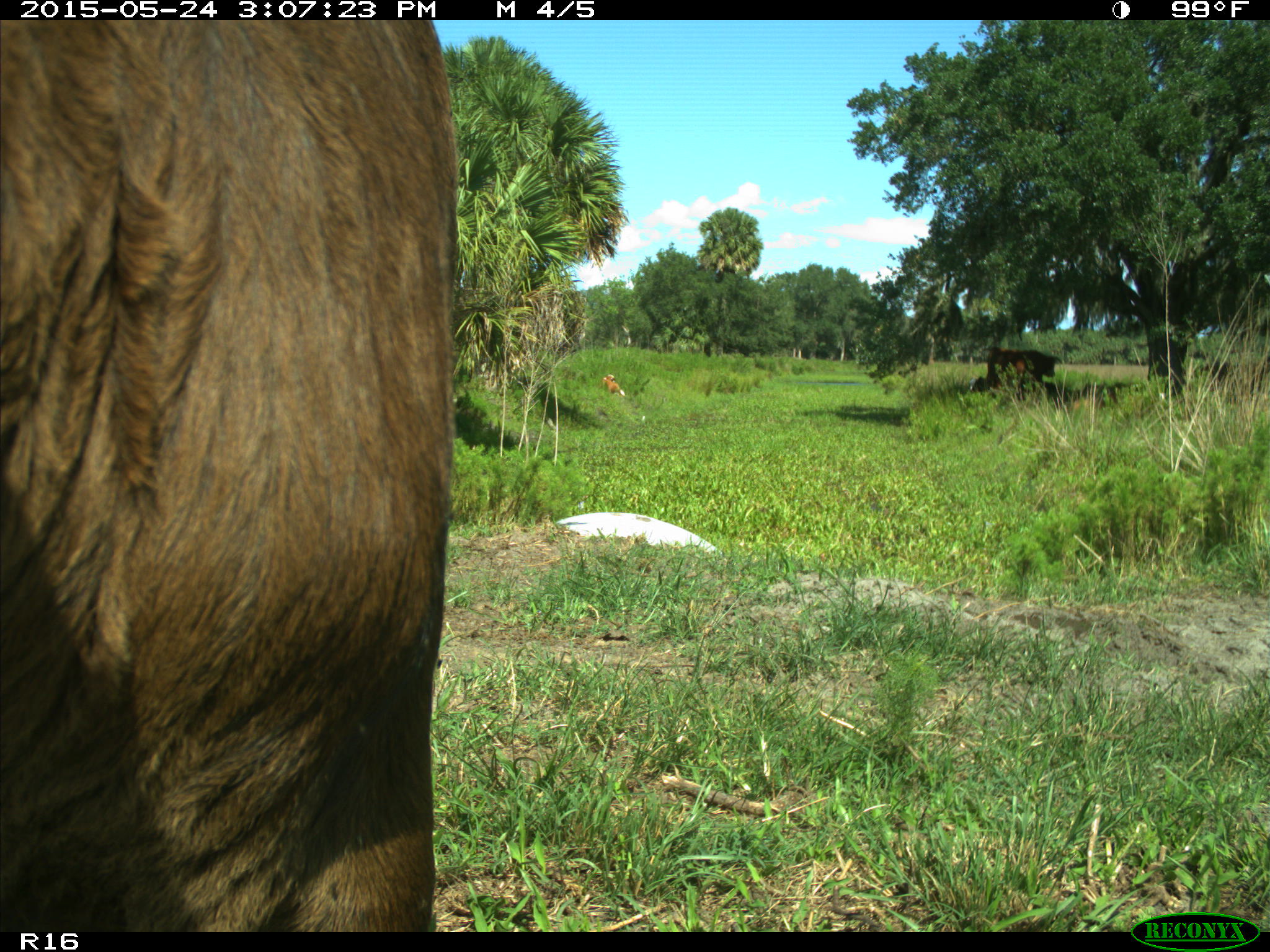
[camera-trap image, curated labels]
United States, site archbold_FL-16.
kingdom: Animalia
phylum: Chordata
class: Mammalia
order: Artiodactyla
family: Bovidae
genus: Bos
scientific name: Bos taurus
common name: domestic cow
Bos taurus (domestic cow).